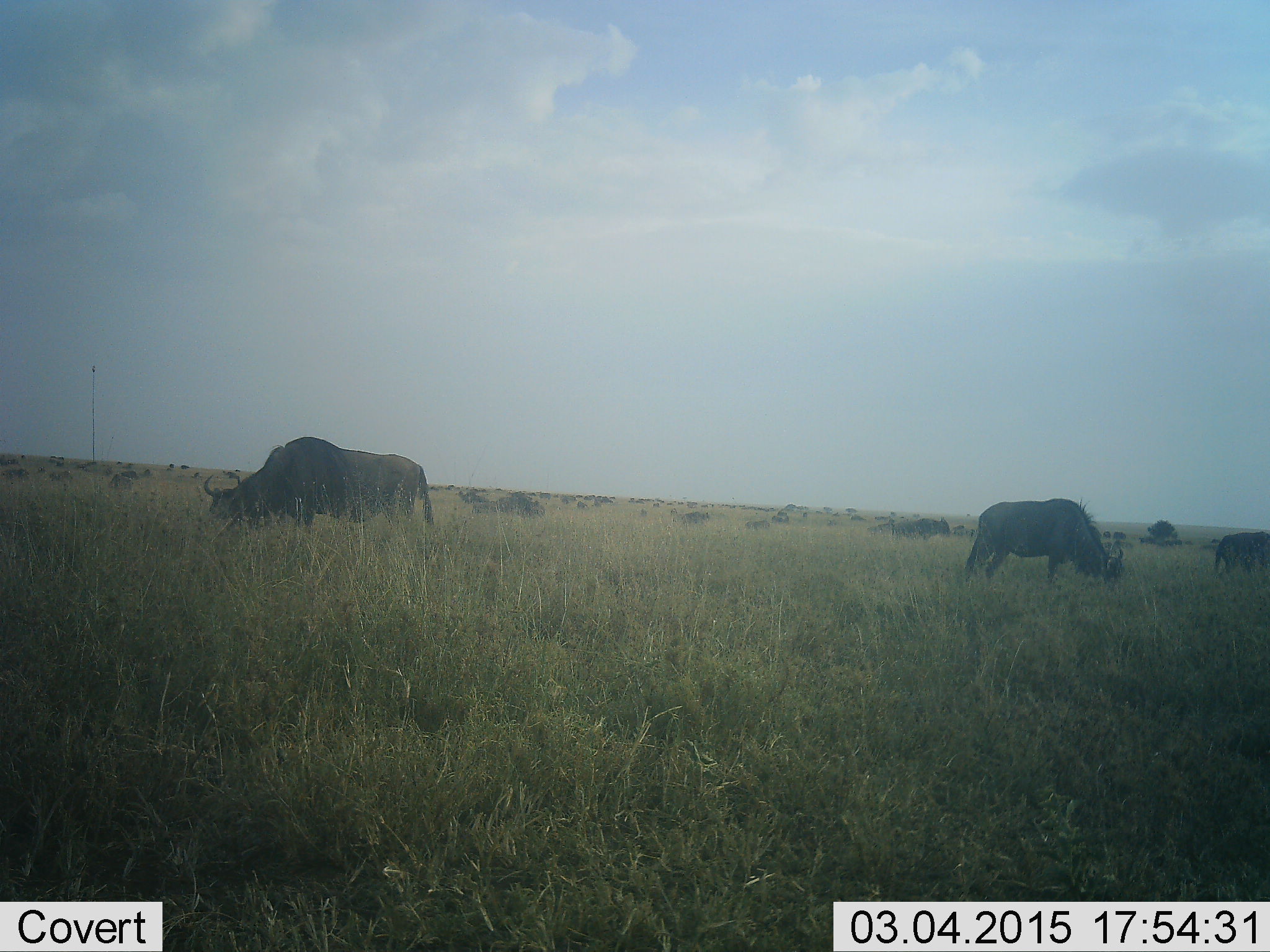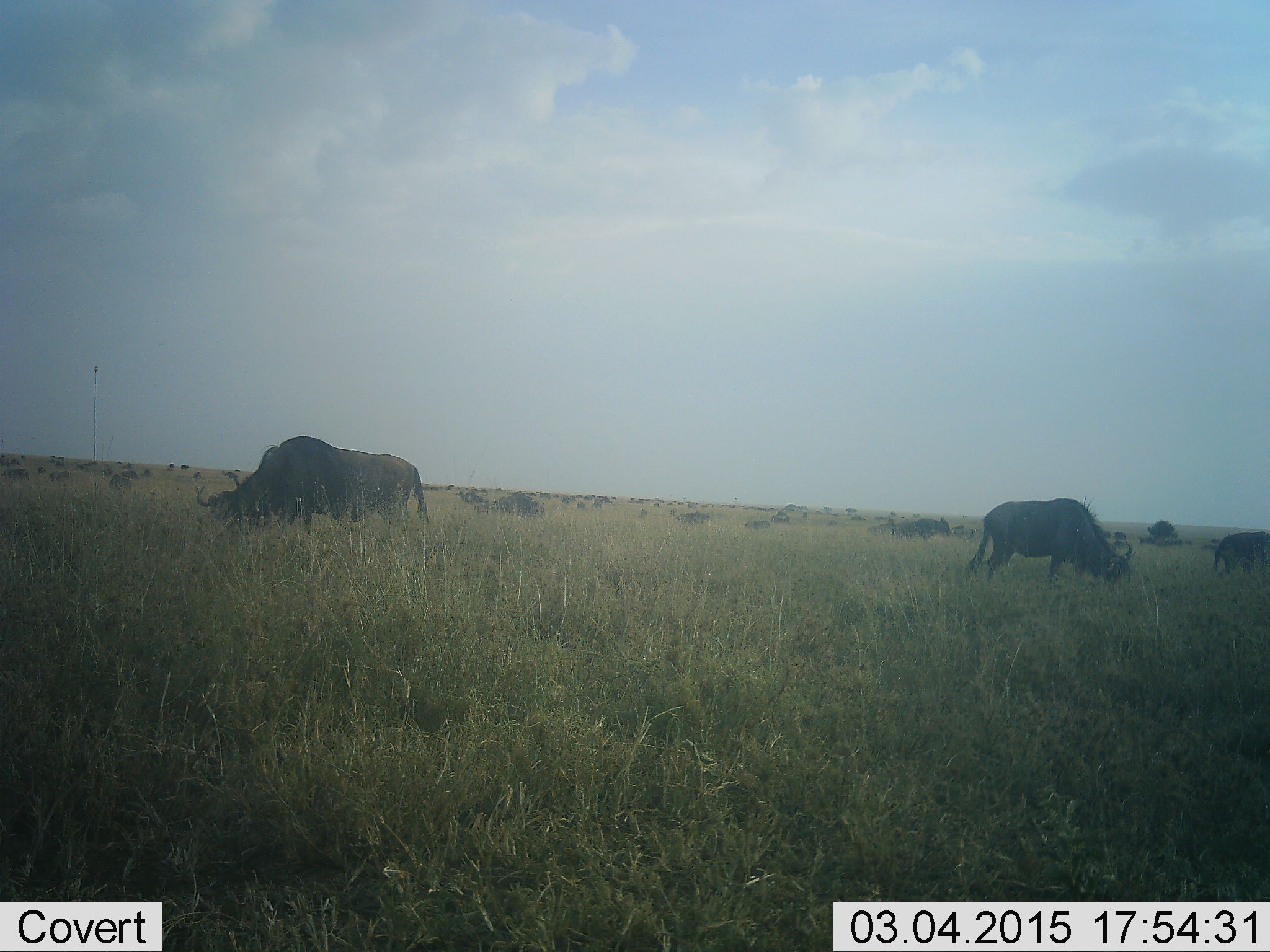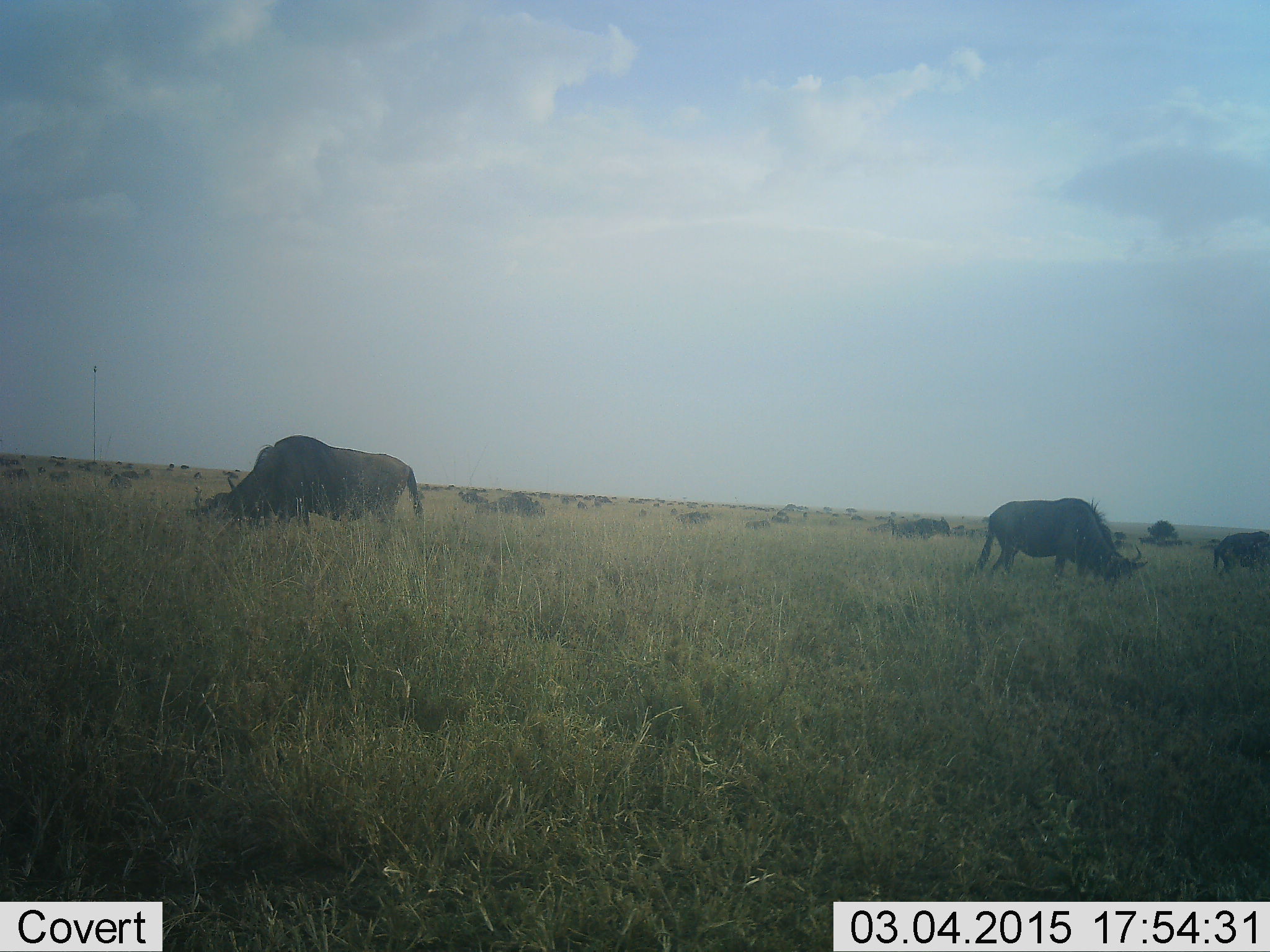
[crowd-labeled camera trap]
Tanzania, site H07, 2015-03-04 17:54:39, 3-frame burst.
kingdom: Animalia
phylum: Chordata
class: Mammalia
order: Artiodactyla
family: Bovidae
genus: Connochaetes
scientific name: Connochaetes taurinus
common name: blue wildebeest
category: wildebeest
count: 11-50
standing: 60%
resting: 10%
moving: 30%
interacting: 10%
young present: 0%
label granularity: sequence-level